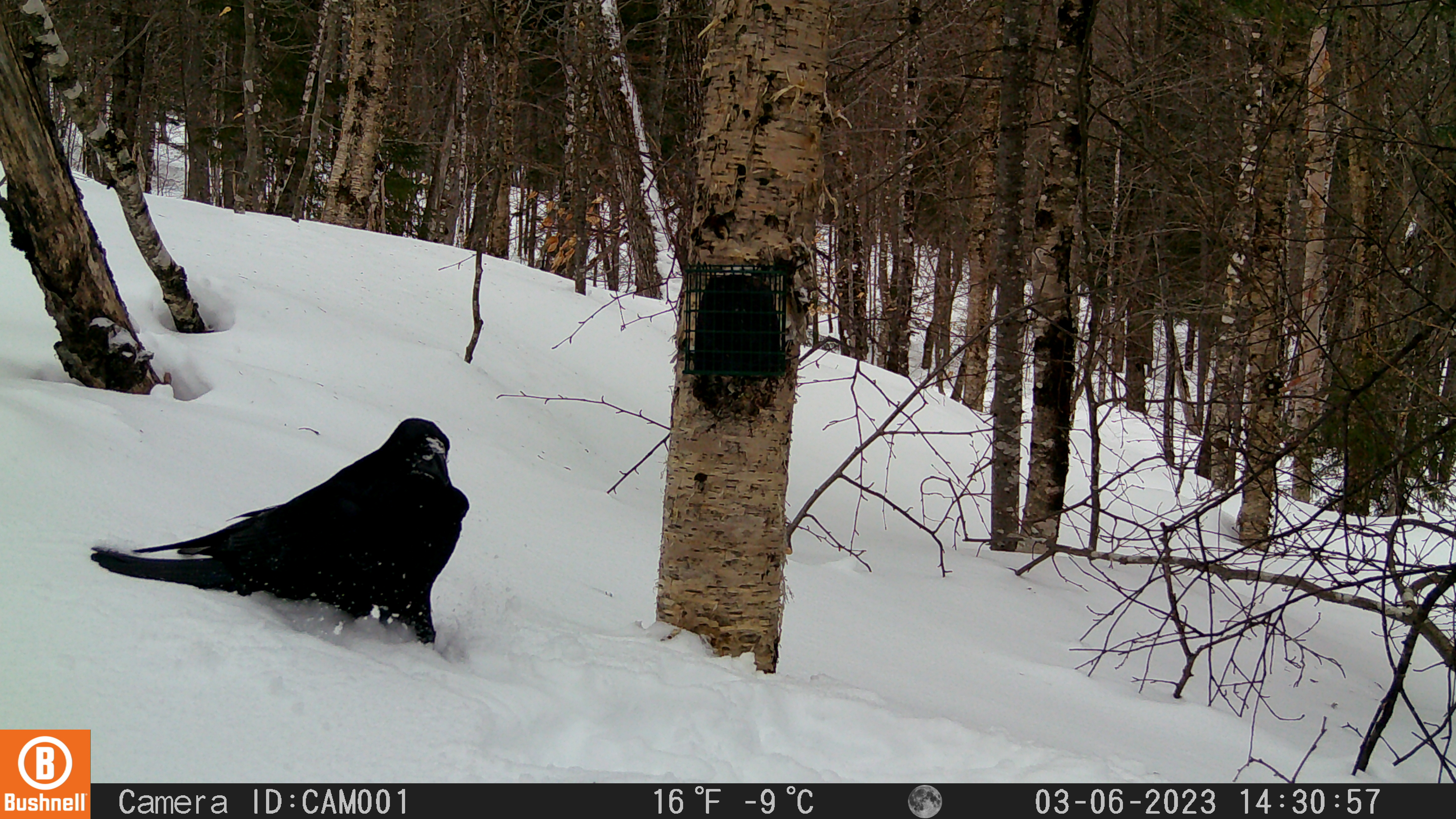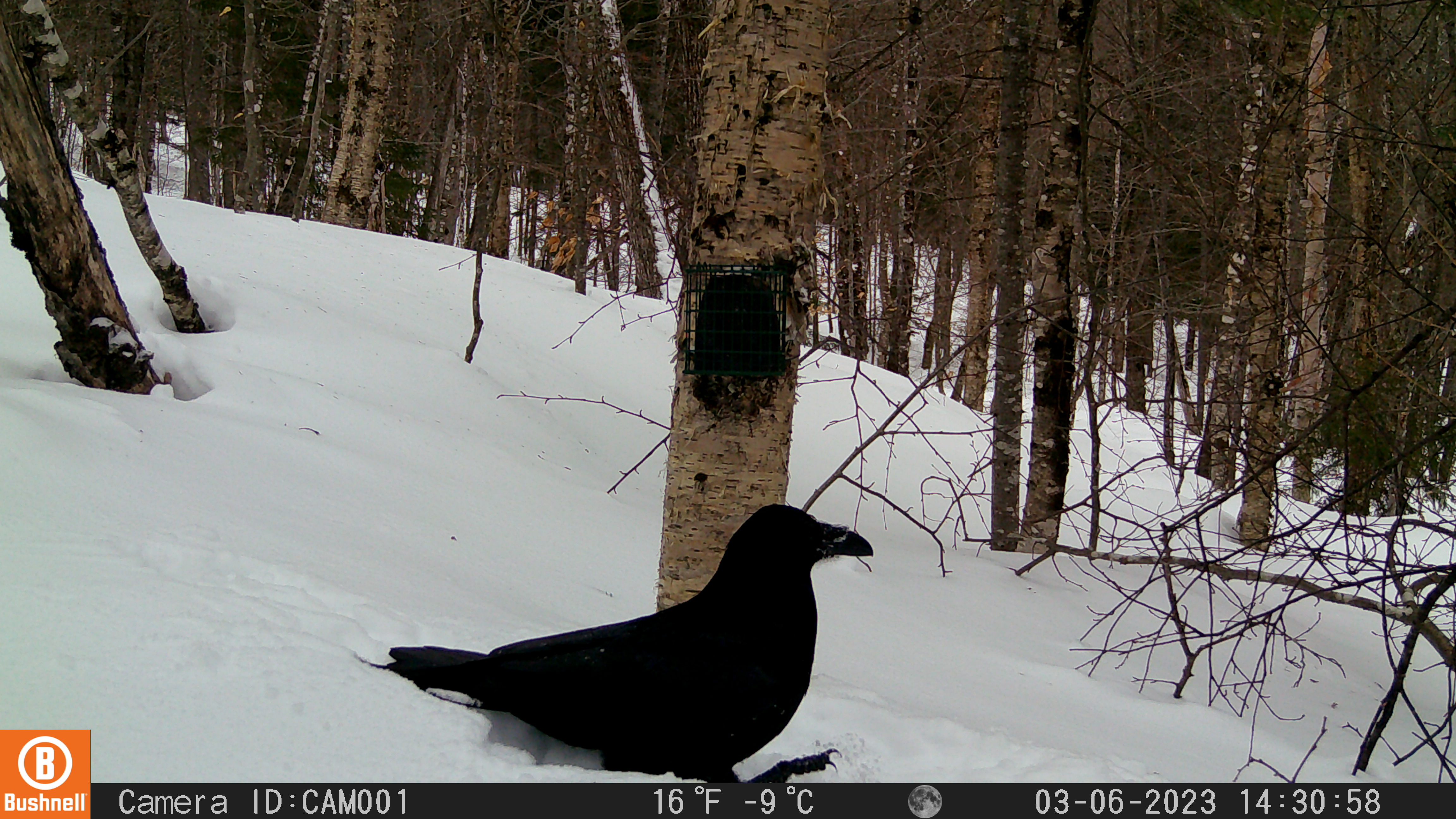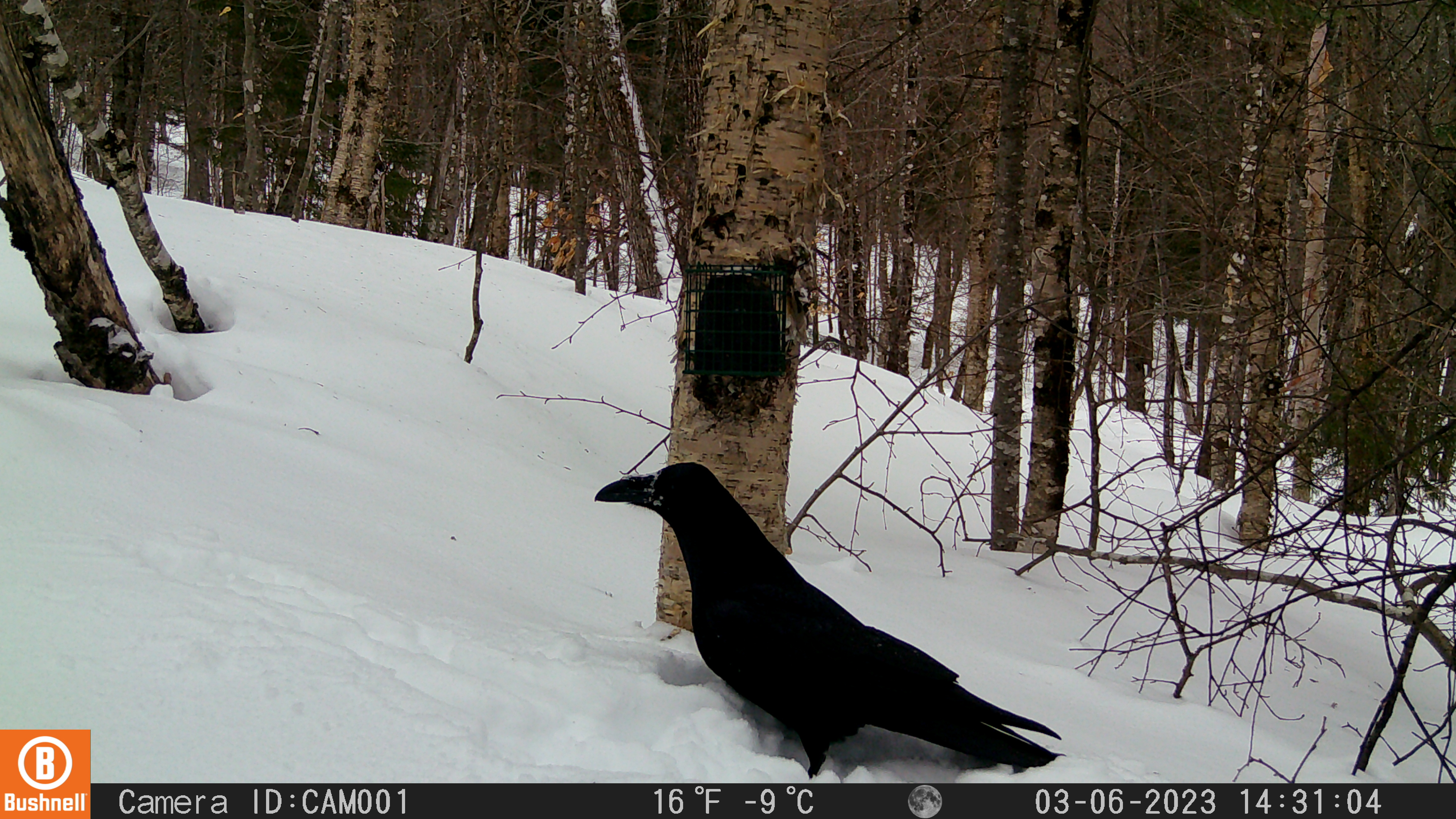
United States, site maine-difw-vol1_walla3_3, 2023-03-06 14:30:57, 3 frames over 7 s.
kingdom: Animalia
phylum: Chordata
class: Aves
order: Passeriformes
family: Corvidae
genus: Corvus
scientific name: Corvus corax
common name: common raven